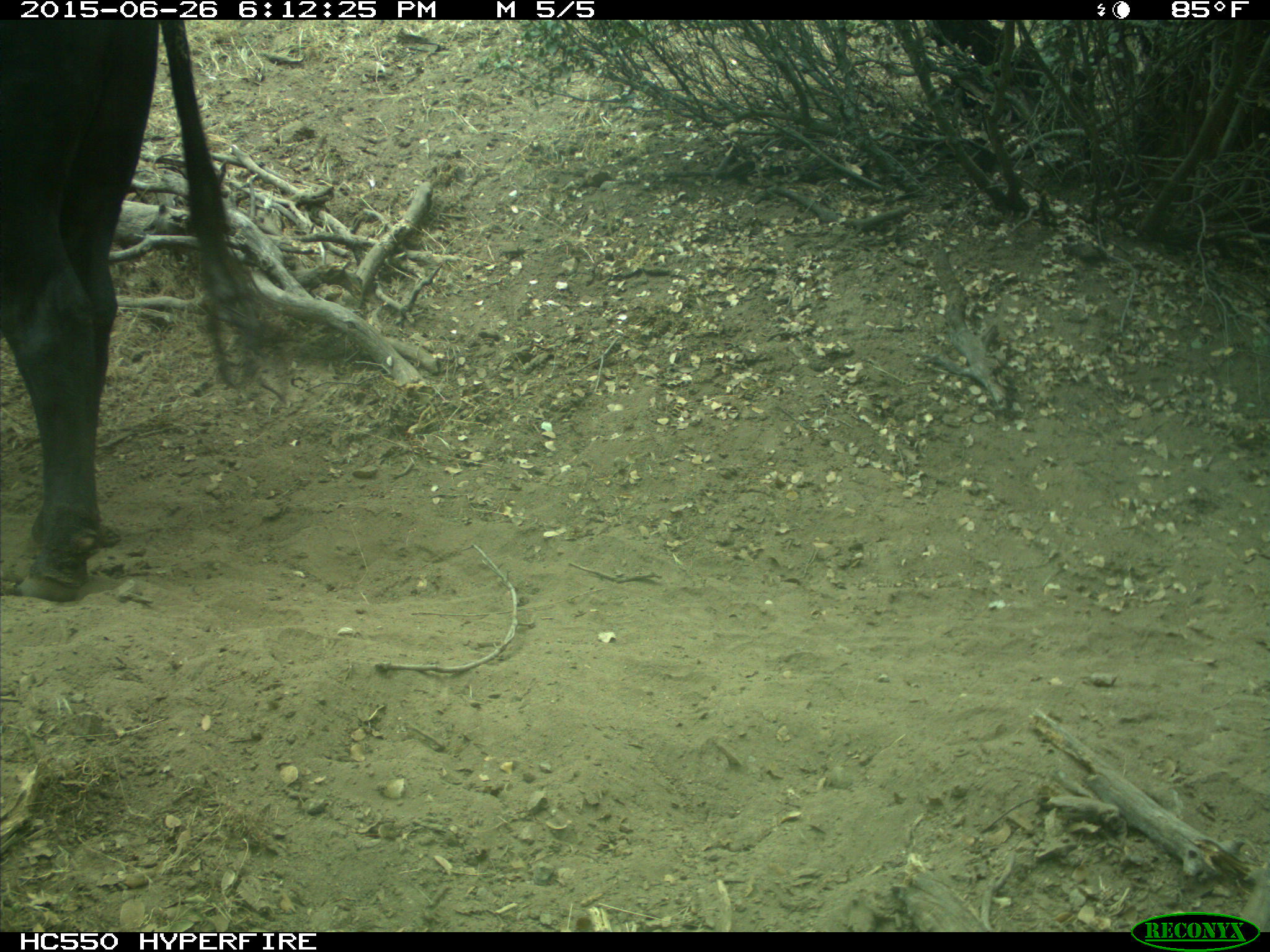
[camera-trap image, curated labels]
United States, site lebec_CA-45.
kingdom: Animalia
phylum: Chordata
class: Mammalia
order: Artiodactyla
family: Bovidae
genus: Bos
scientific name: Bos taurus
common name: domestic cow